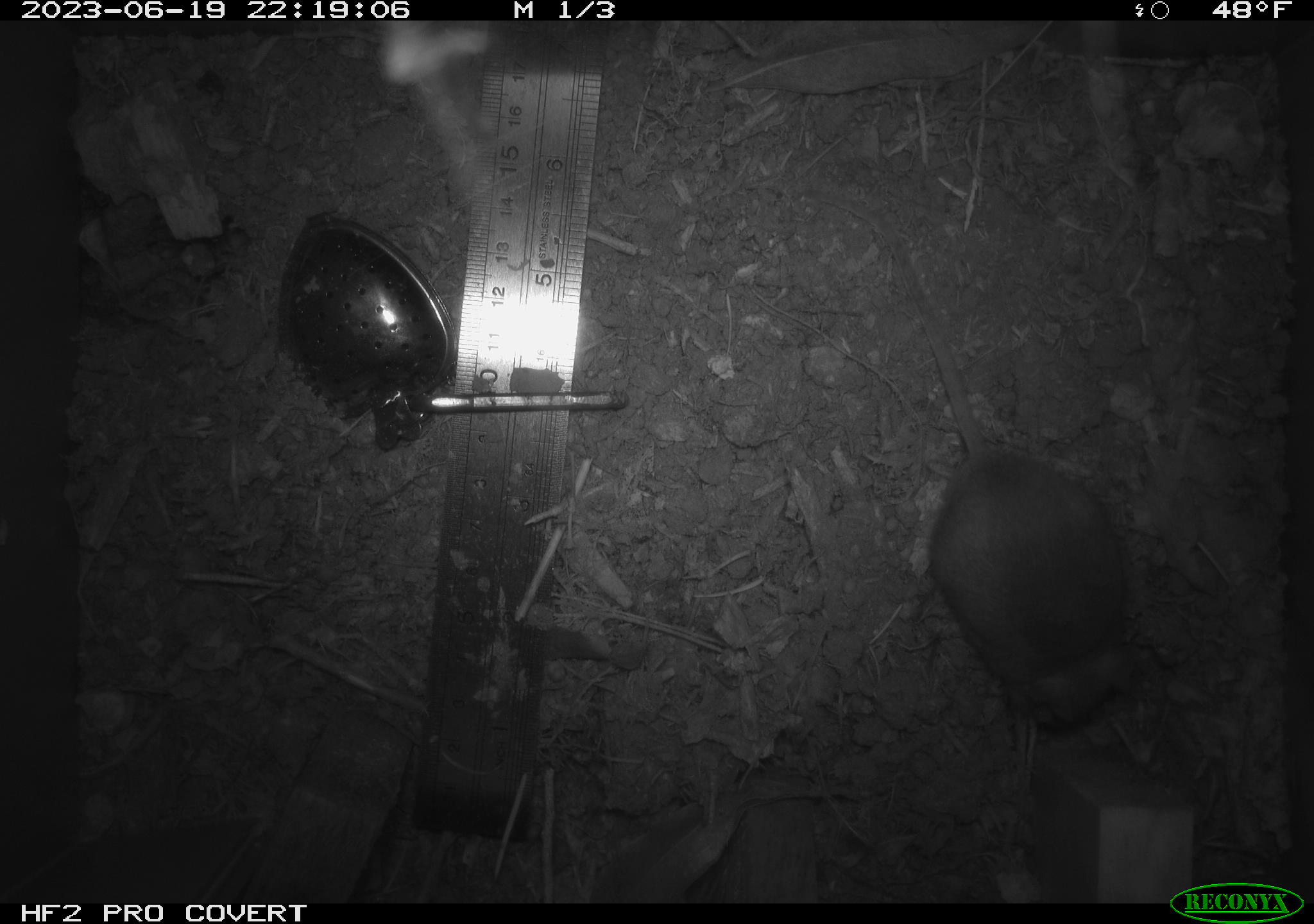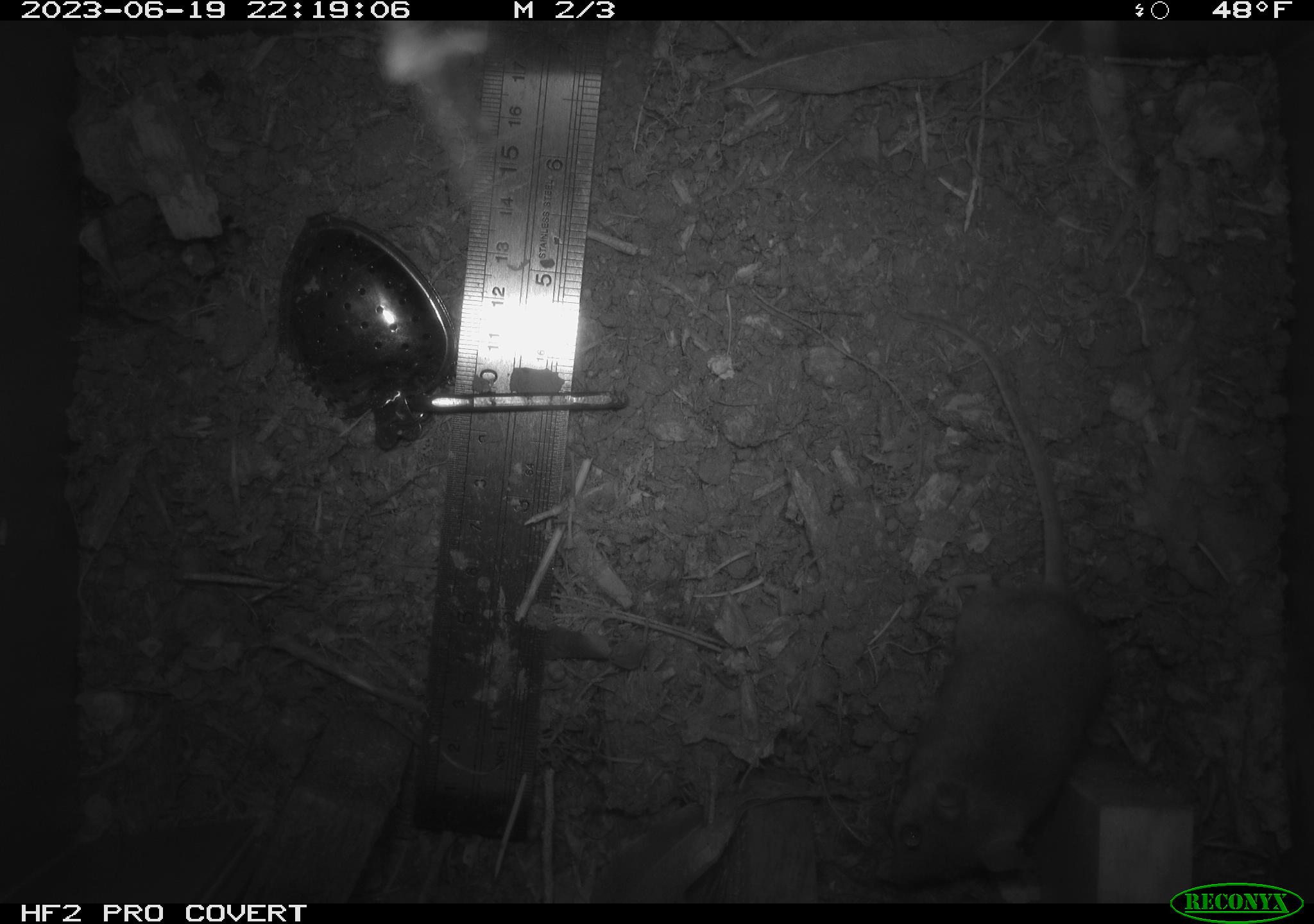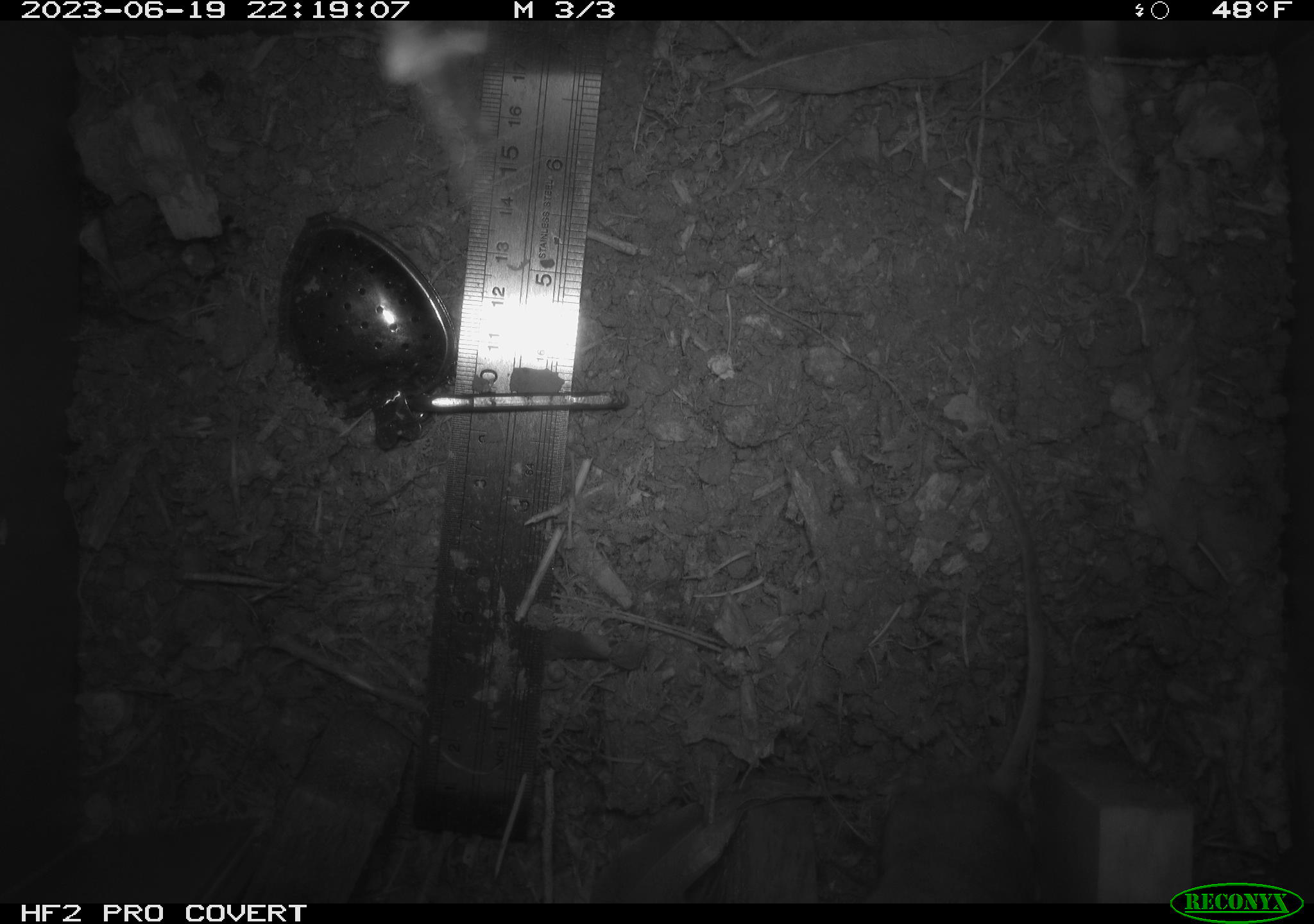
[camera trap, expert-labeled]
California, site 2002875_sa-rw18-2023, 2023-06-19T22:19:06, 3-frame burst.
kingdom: Animalia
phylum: Chordata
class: Mammalia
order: Rodentia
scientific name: Rodentia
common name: mouse species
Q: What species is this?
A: Mouse species (Rodentia).